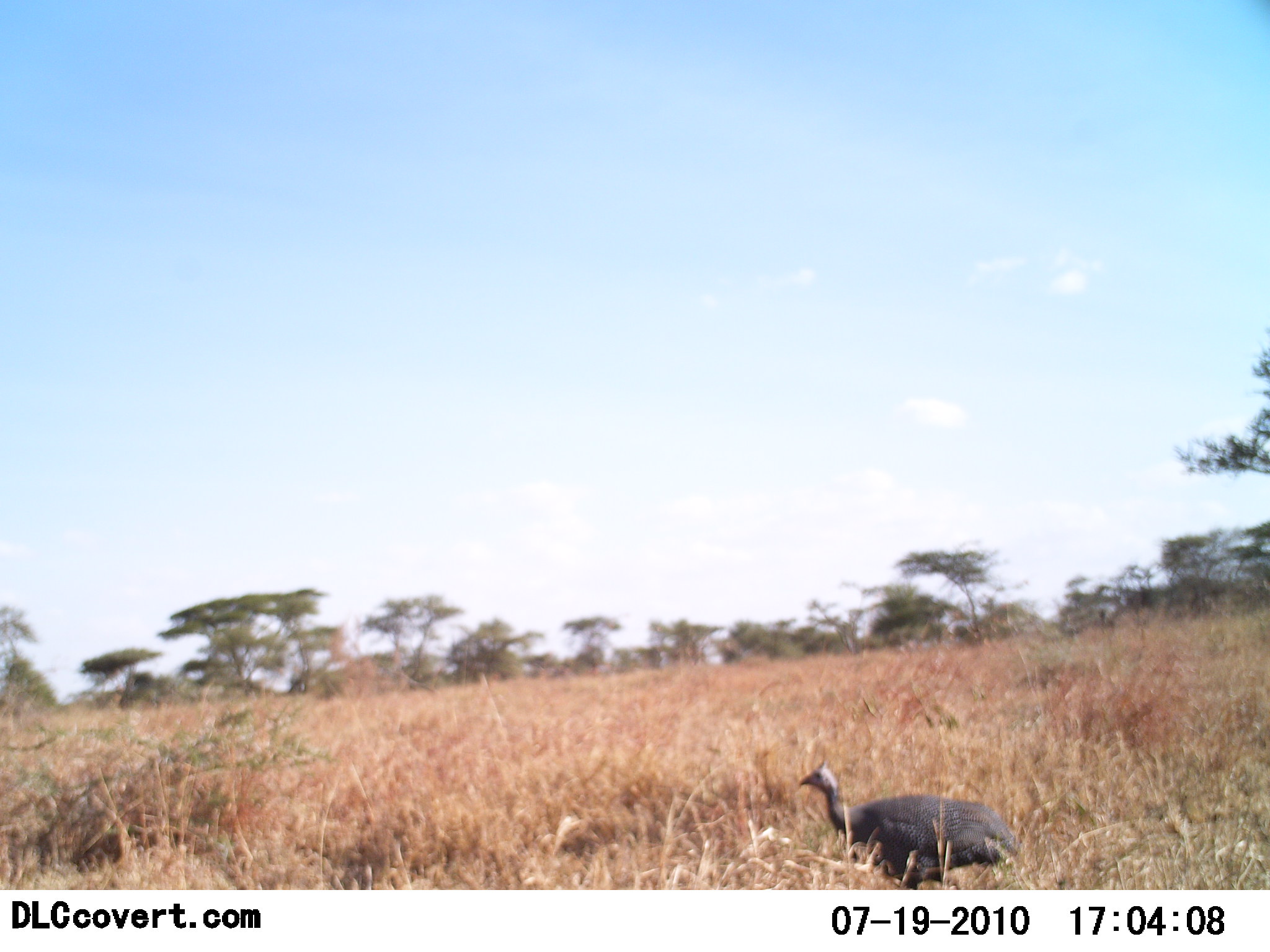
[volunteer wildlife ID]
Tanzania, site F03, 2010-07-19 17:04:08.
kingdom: Animalia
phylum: Chordata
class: Aves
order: Galliformes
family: Numididae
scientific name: Numididae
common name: guinea fowl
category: guineafowl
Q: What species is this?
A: Guineafowl (guinea fowl) (Numididae).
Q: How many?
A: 1.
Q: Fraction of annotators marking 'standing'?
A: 77%.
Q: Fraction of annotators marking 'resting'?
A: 0%.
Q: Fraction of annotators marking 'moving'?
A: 23%.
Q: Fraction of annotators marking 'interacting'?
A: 0%.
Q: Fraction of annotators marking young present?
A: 0%.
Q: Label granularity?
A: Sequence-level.